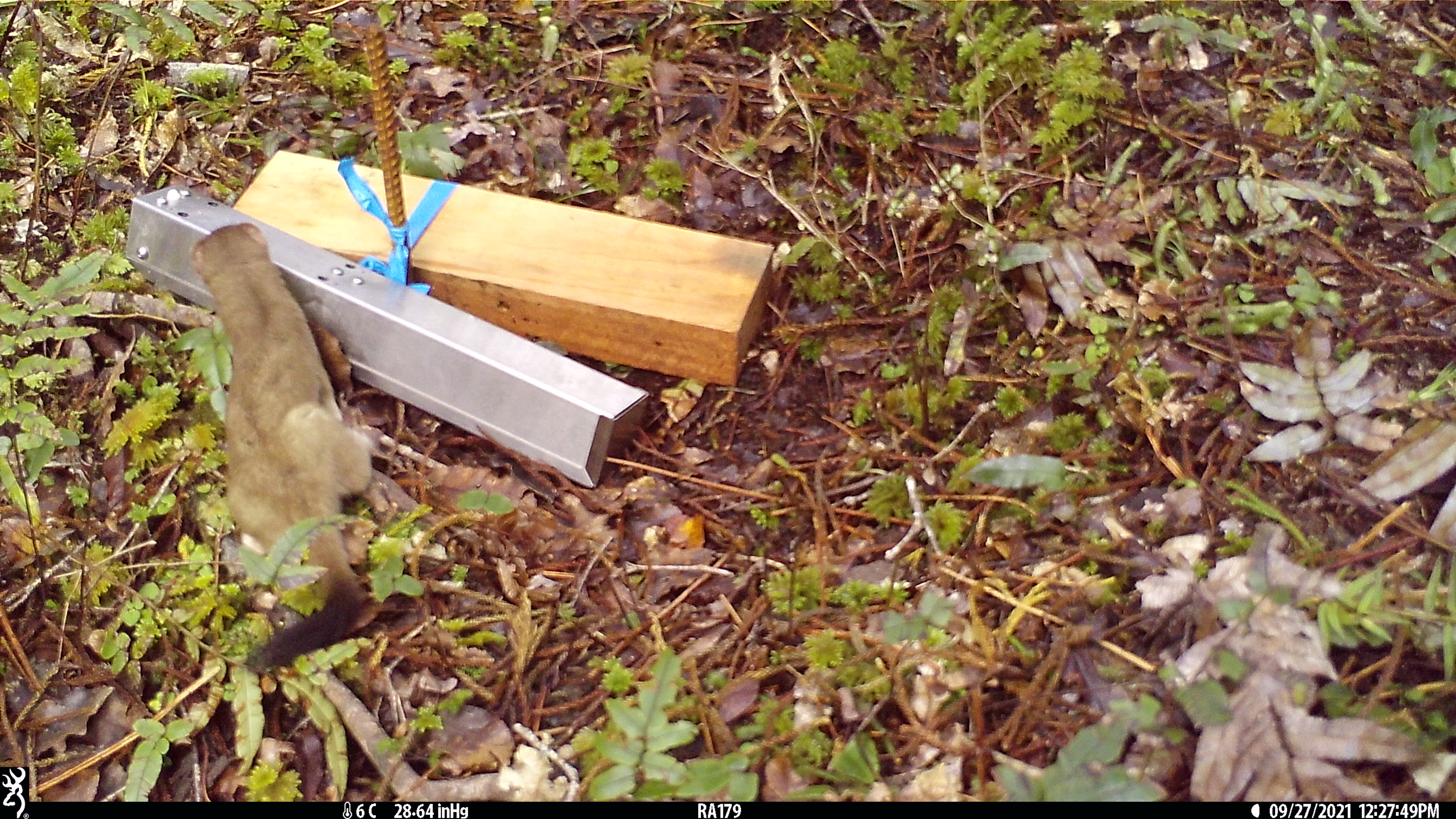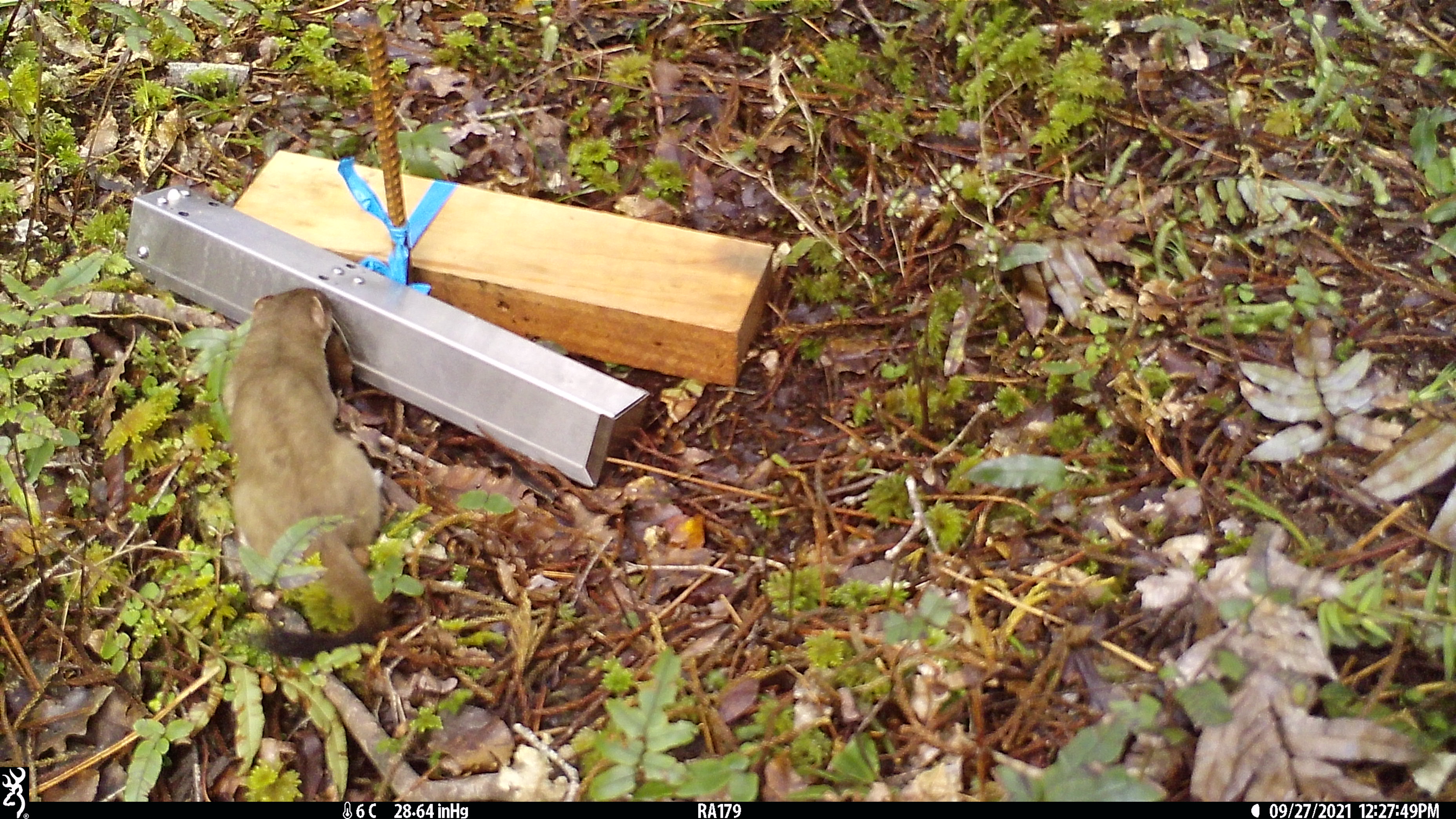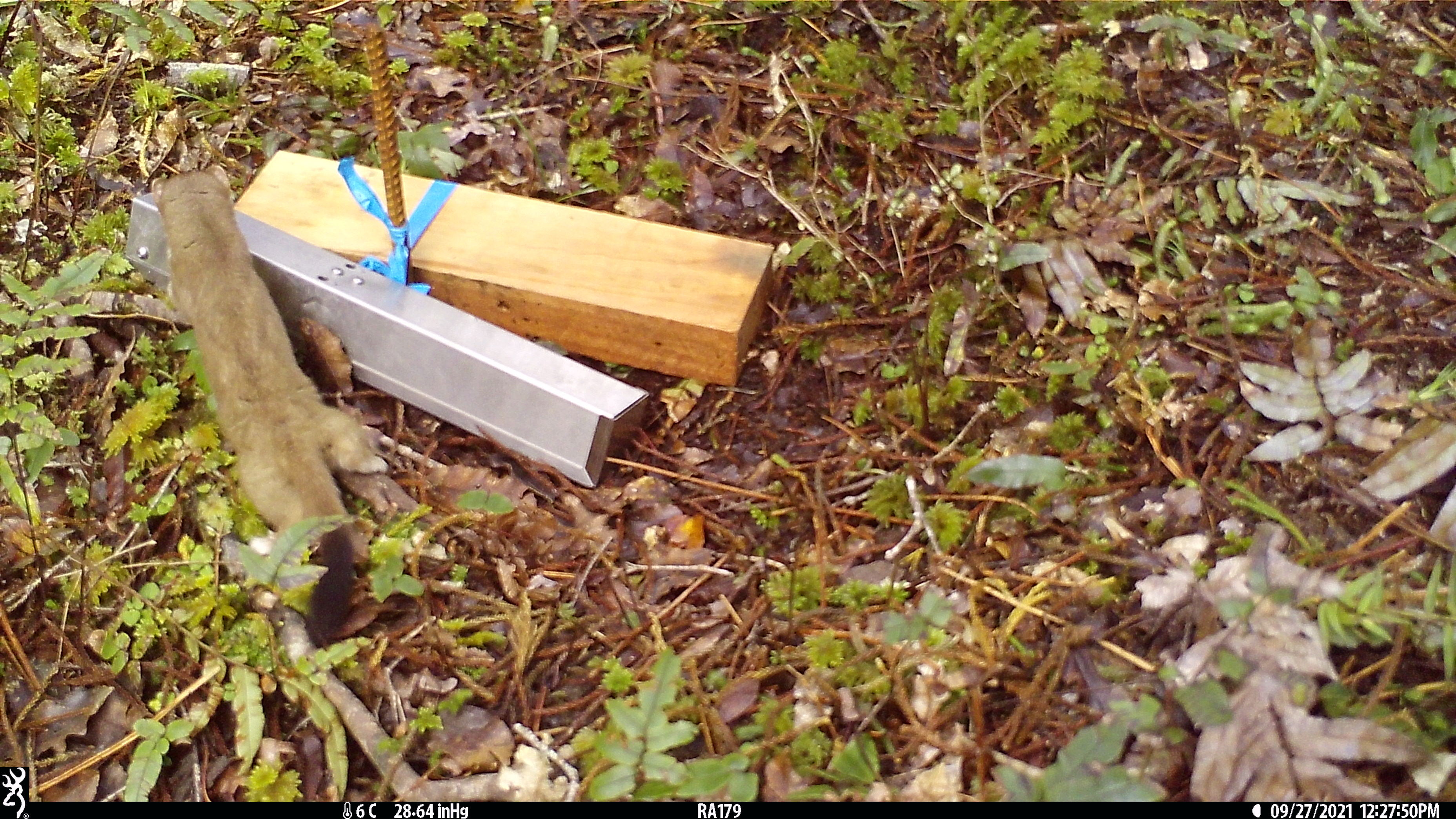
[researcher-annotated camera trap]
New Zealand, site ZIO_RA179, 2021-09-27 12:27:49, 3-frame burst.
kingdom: Animalia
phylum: Chordata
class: Mammalia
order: Carnivora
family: Mustelidae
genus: Mustela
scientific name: Mustela erminea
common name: stoat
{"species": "stoat (Mustela erminea)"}